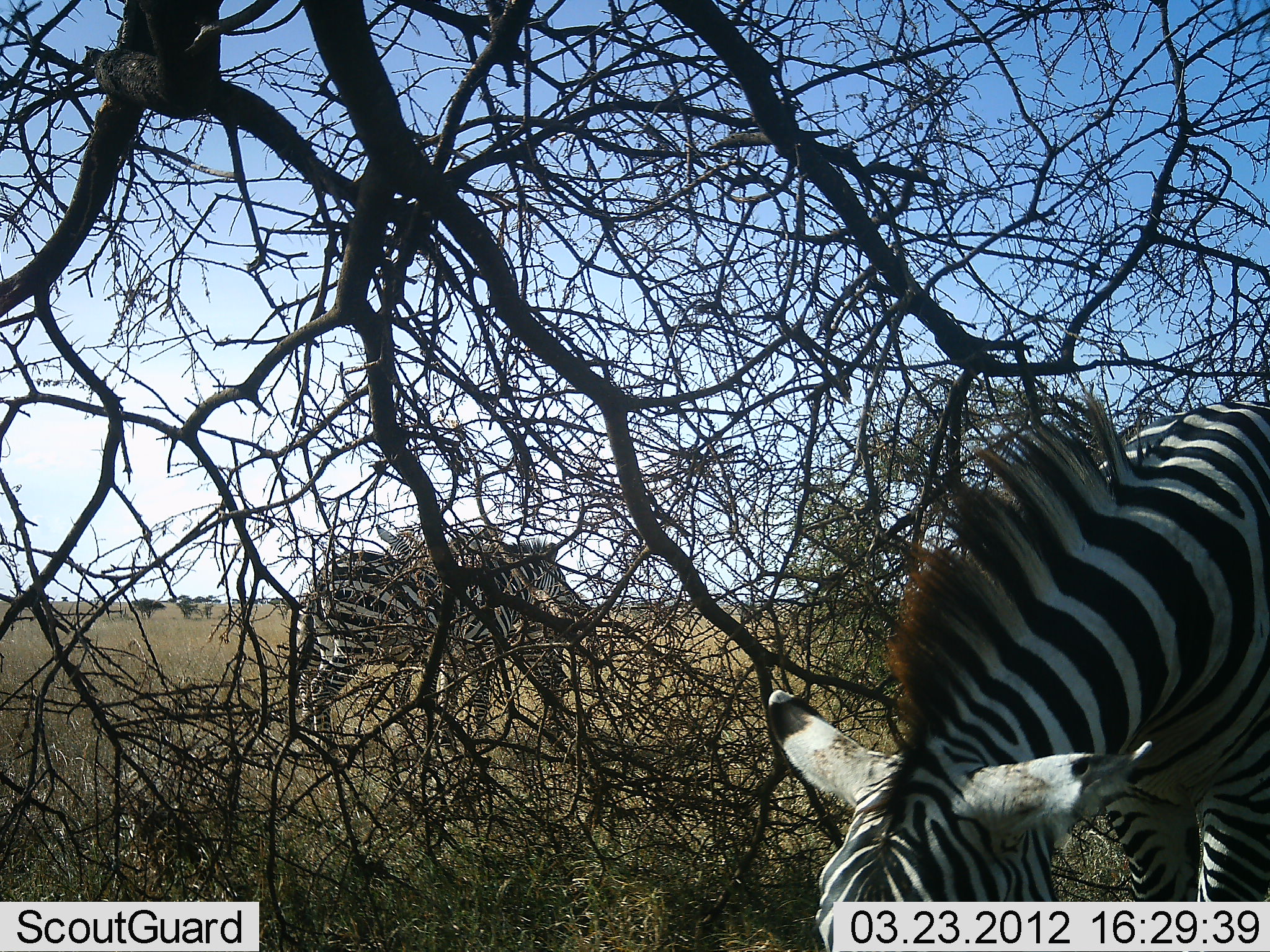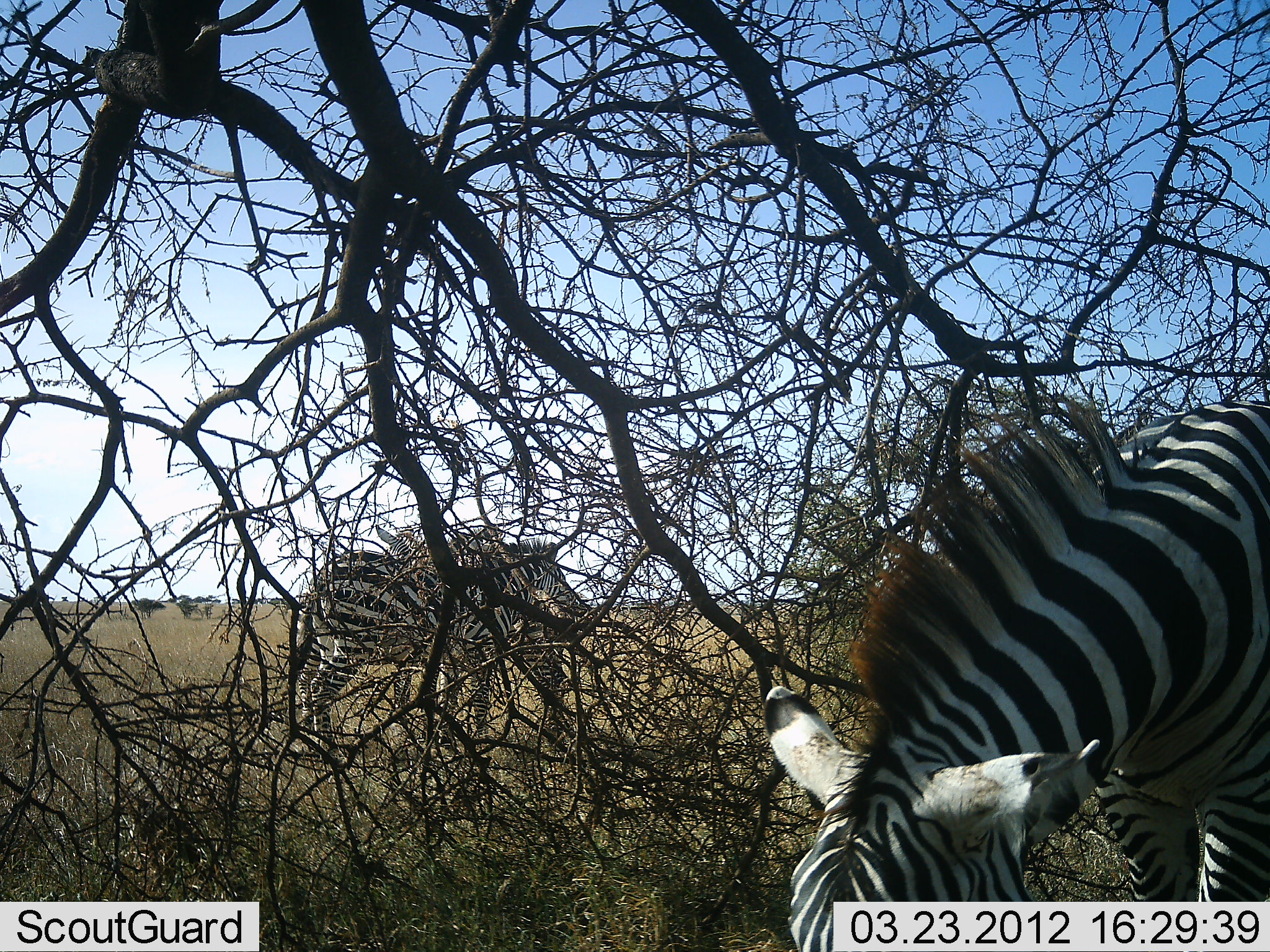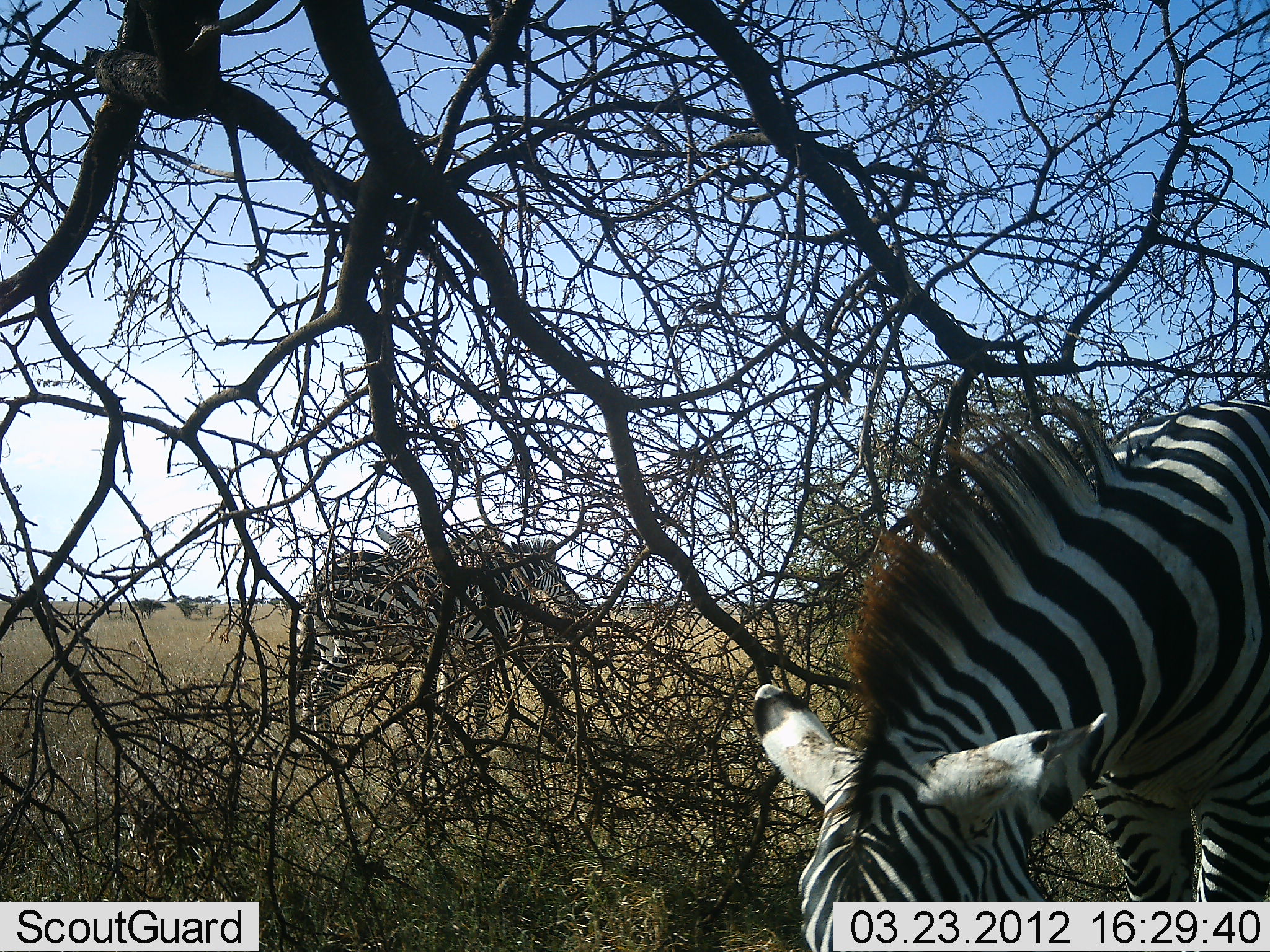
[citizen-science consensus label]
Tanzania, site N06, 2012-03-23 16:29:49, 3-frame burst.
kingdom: Animalia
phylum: Chordata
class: Mammalia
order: Perissodactyla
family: Equidae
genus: Equus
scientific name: Equus quagga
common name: plains zebra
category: zebra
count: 3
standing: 54%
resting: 8%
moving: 0%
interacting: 8%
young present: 0%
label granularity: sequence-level